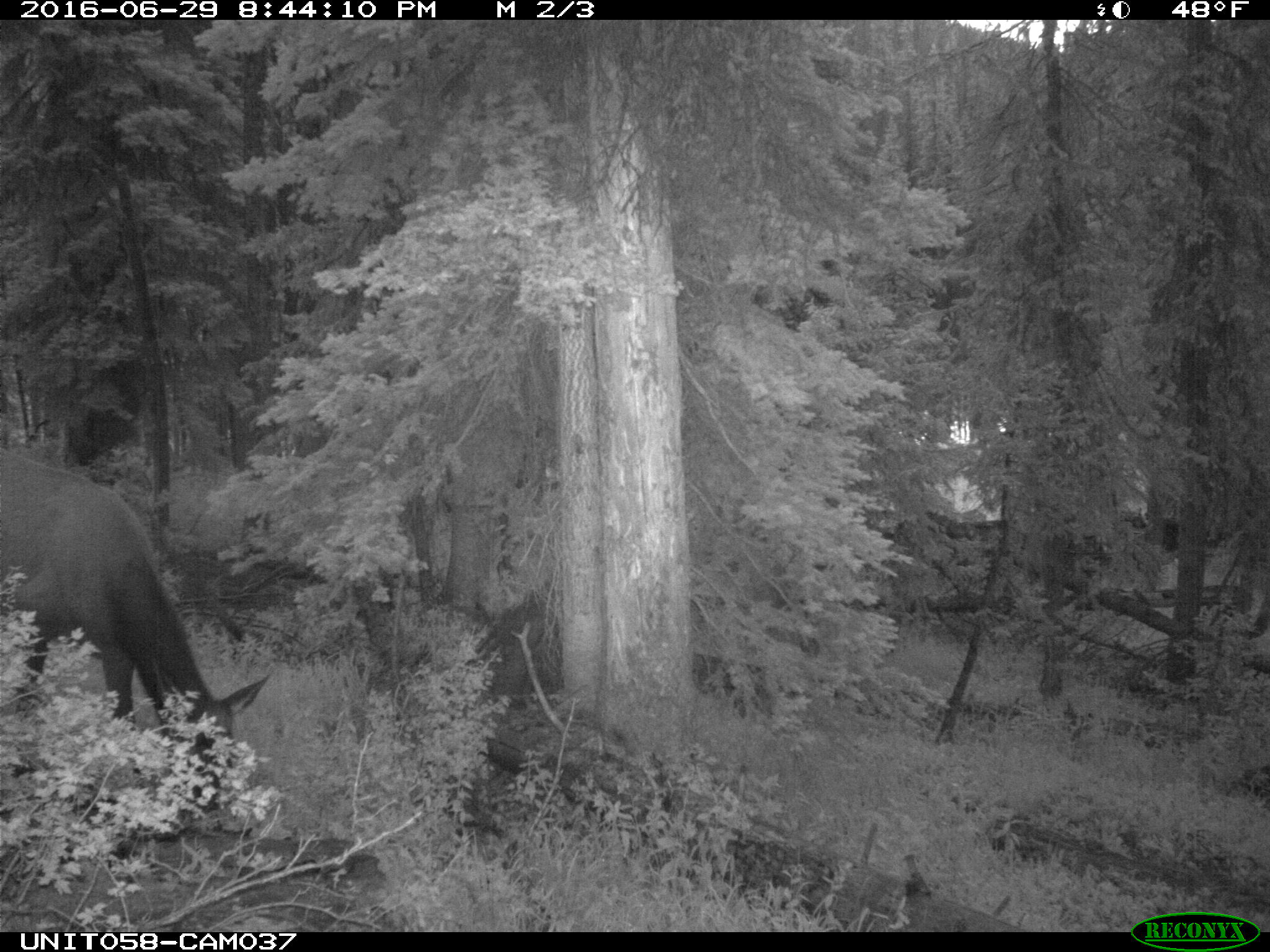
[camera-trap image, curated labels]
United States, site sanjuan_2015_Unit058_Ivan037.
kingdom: Animalia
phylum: Chordata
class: Mammalia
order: Artiodactyla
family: Cervidae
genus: Cervus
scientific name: Cervus elaphus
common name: red deer